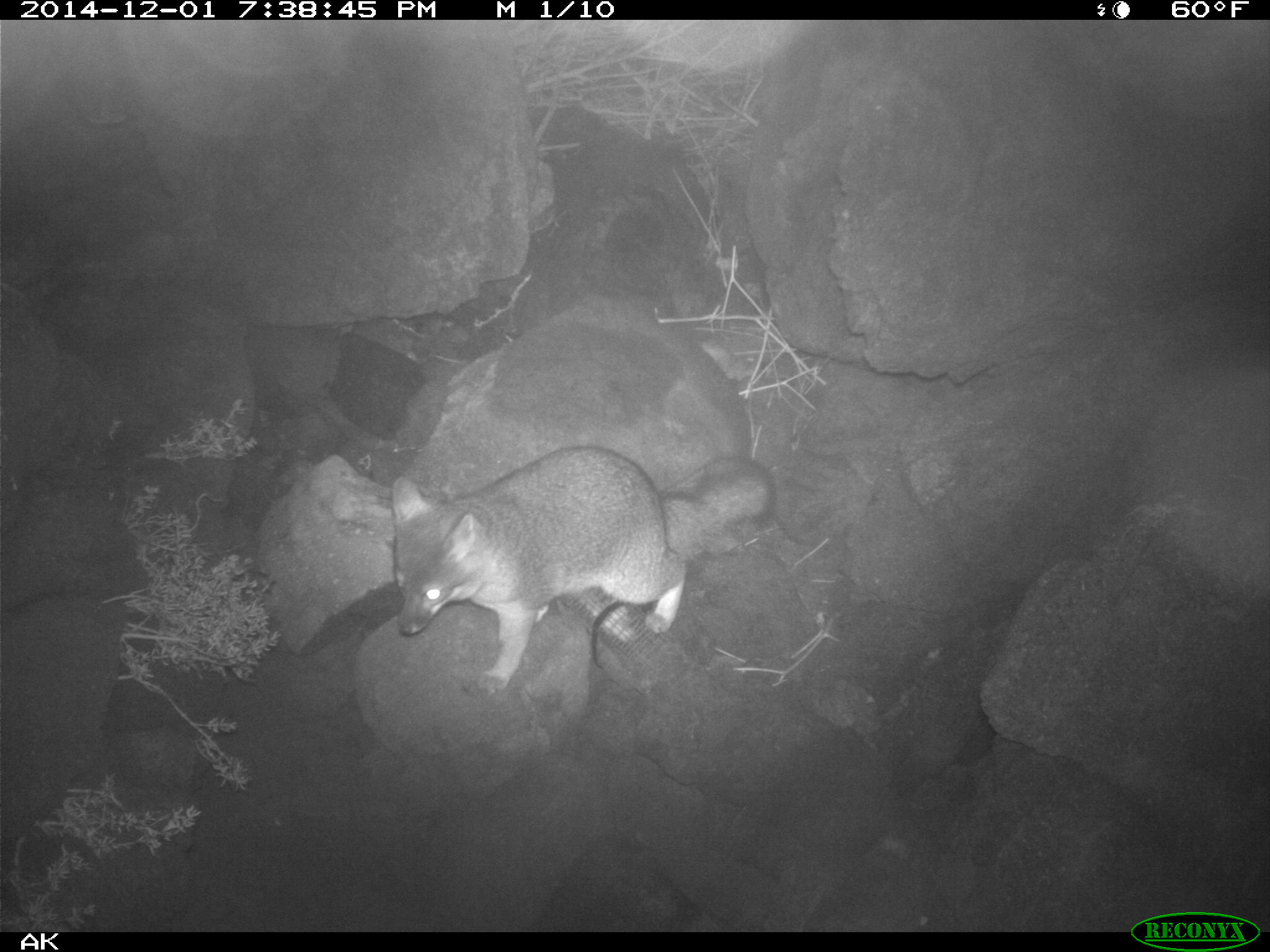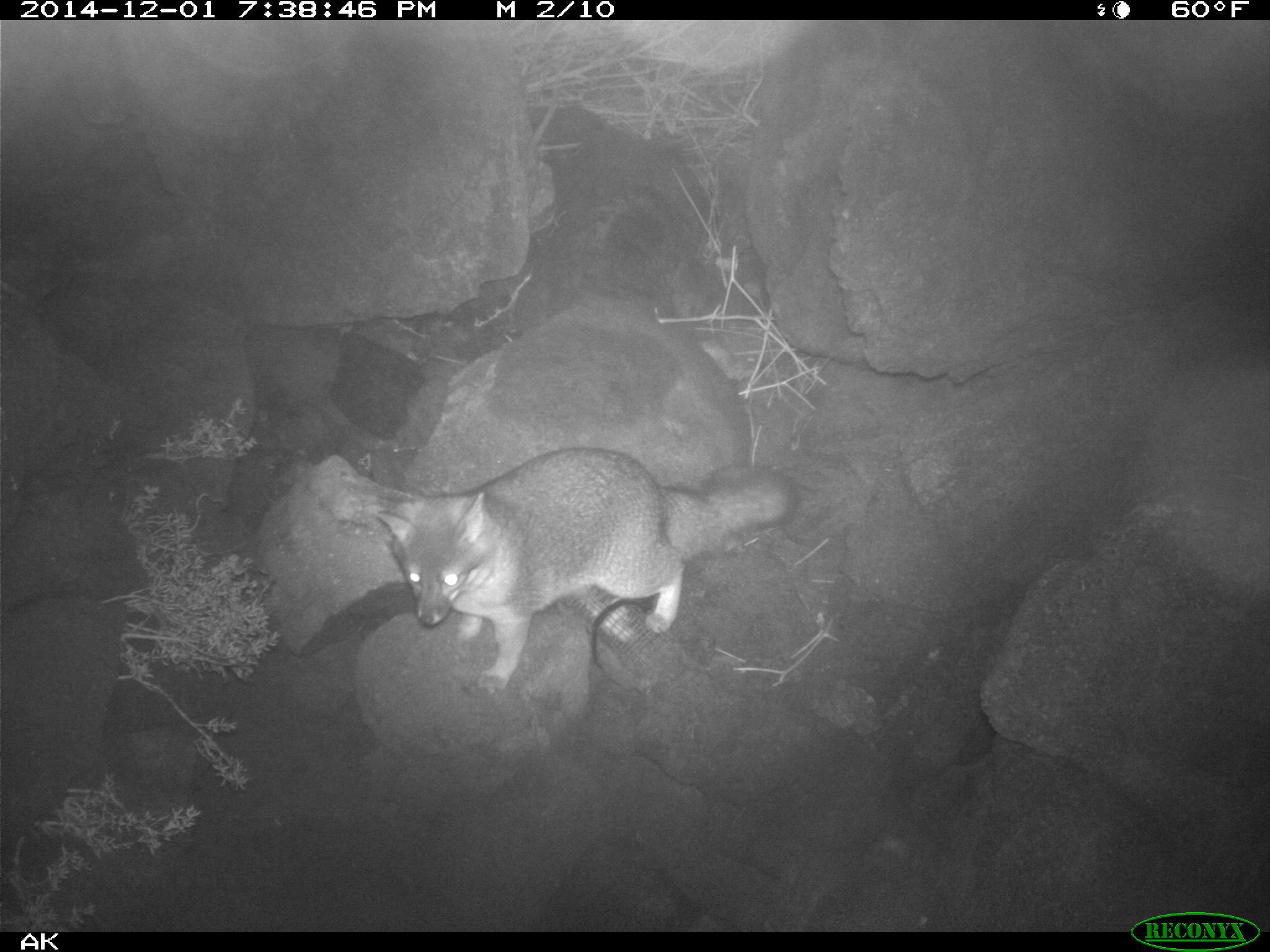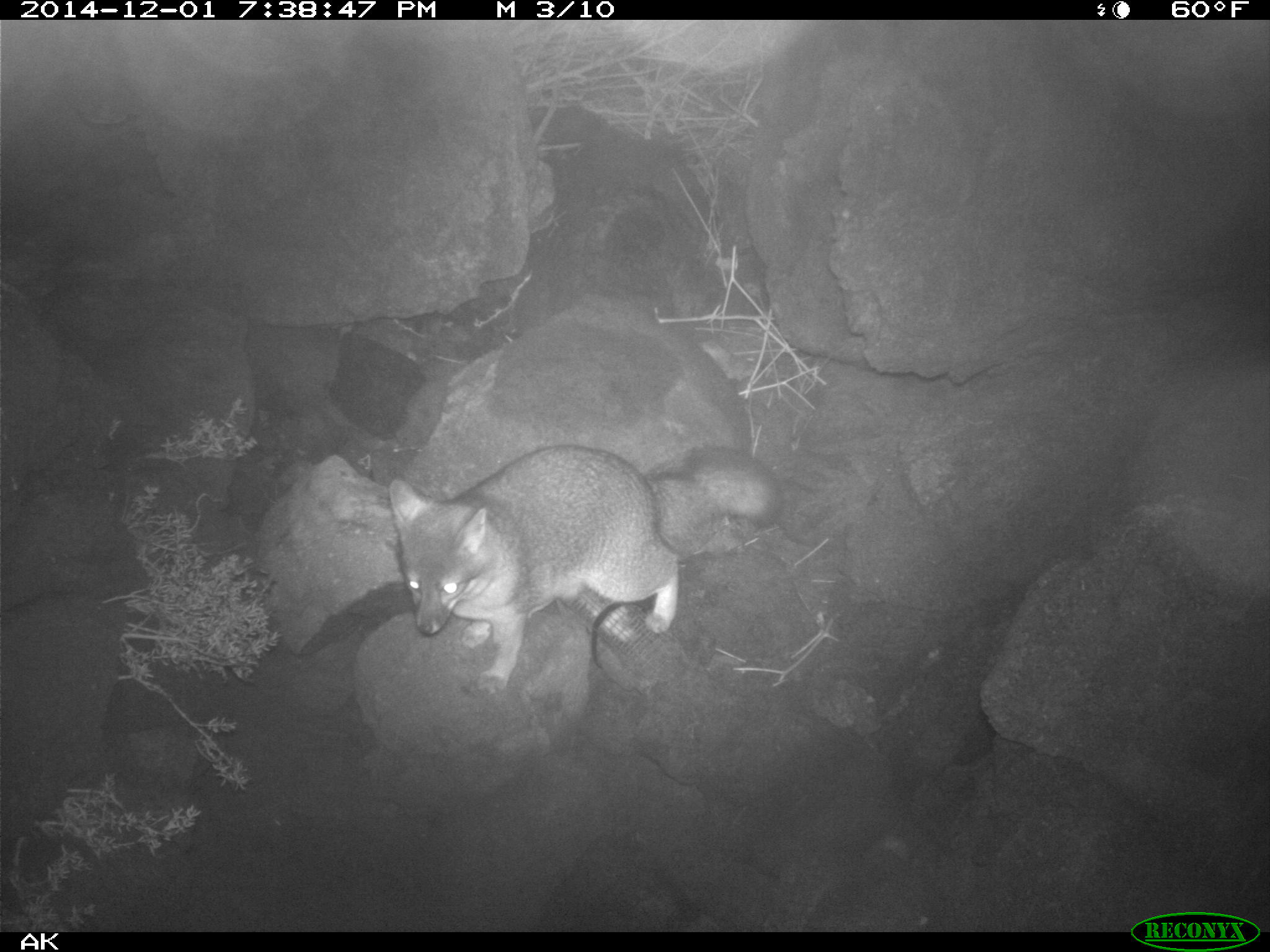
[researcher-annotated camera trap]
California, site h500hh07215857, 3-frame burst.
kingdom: Animalia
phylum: Chordata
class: Mammalia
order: Carnivora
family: Canidae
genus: Urocyon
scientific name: Urocyon littoralis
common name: island fox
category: fox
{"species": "fox (island fox) (Urocyon littoralis)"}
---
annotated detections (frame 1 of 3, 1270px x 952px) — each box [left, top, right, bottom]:
fox: [391, 446, 776, 698]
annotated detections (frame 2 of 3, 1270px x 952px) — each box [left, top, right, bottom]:
fox: [375, 447, 801, 693]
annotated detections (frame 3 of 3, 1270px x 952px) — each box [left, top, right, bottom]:
fox: [388, 444, 790, 699]